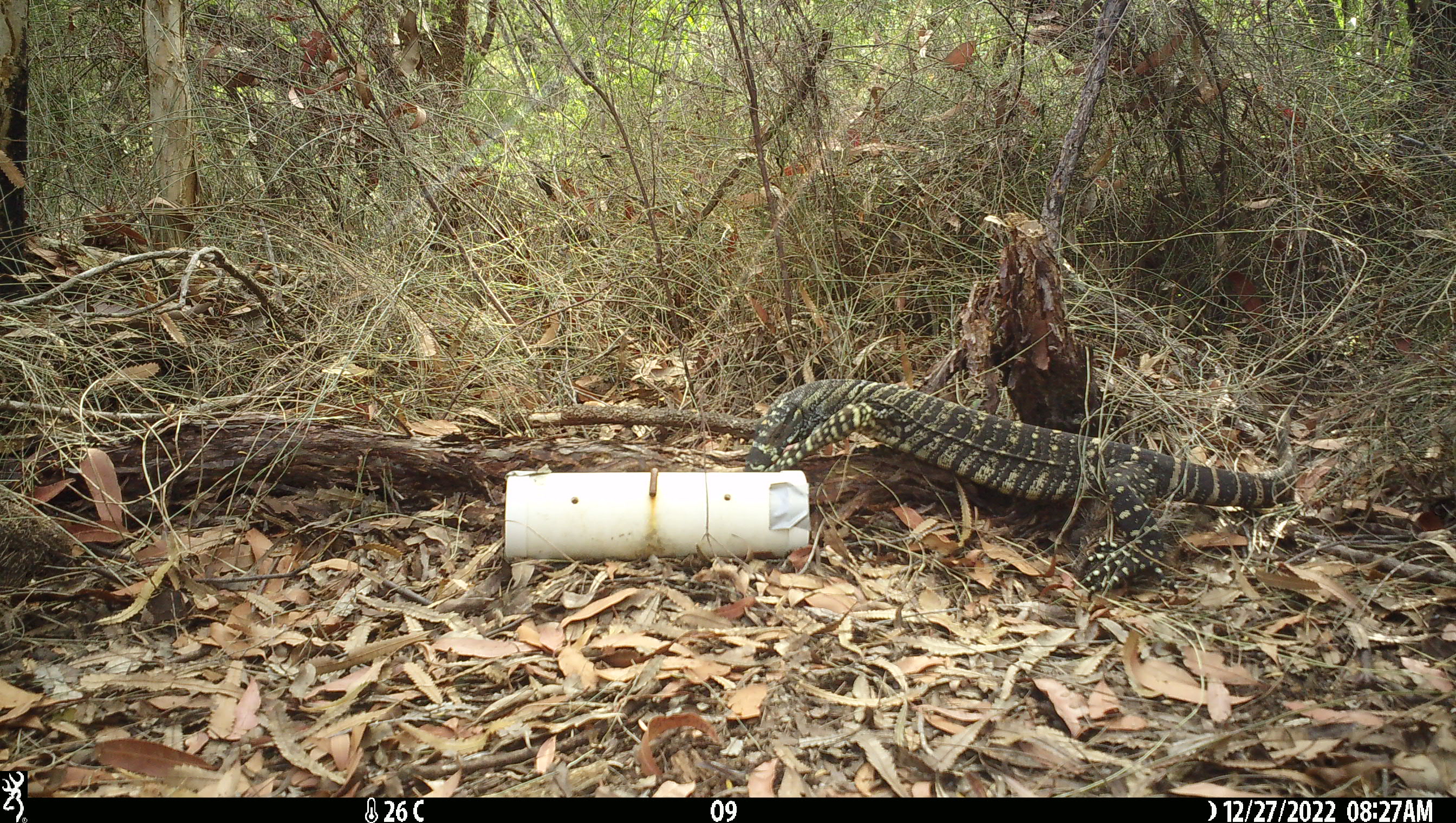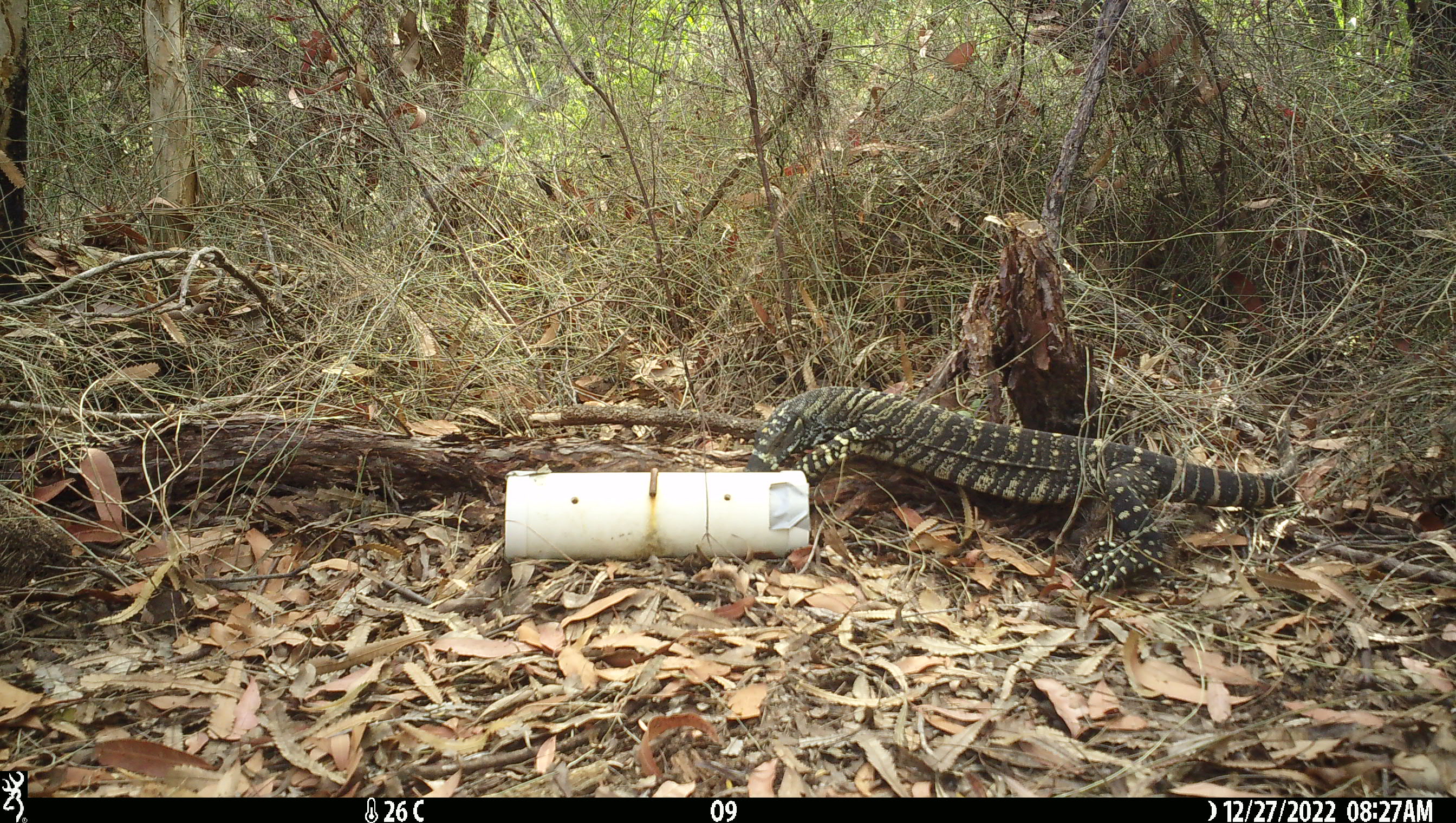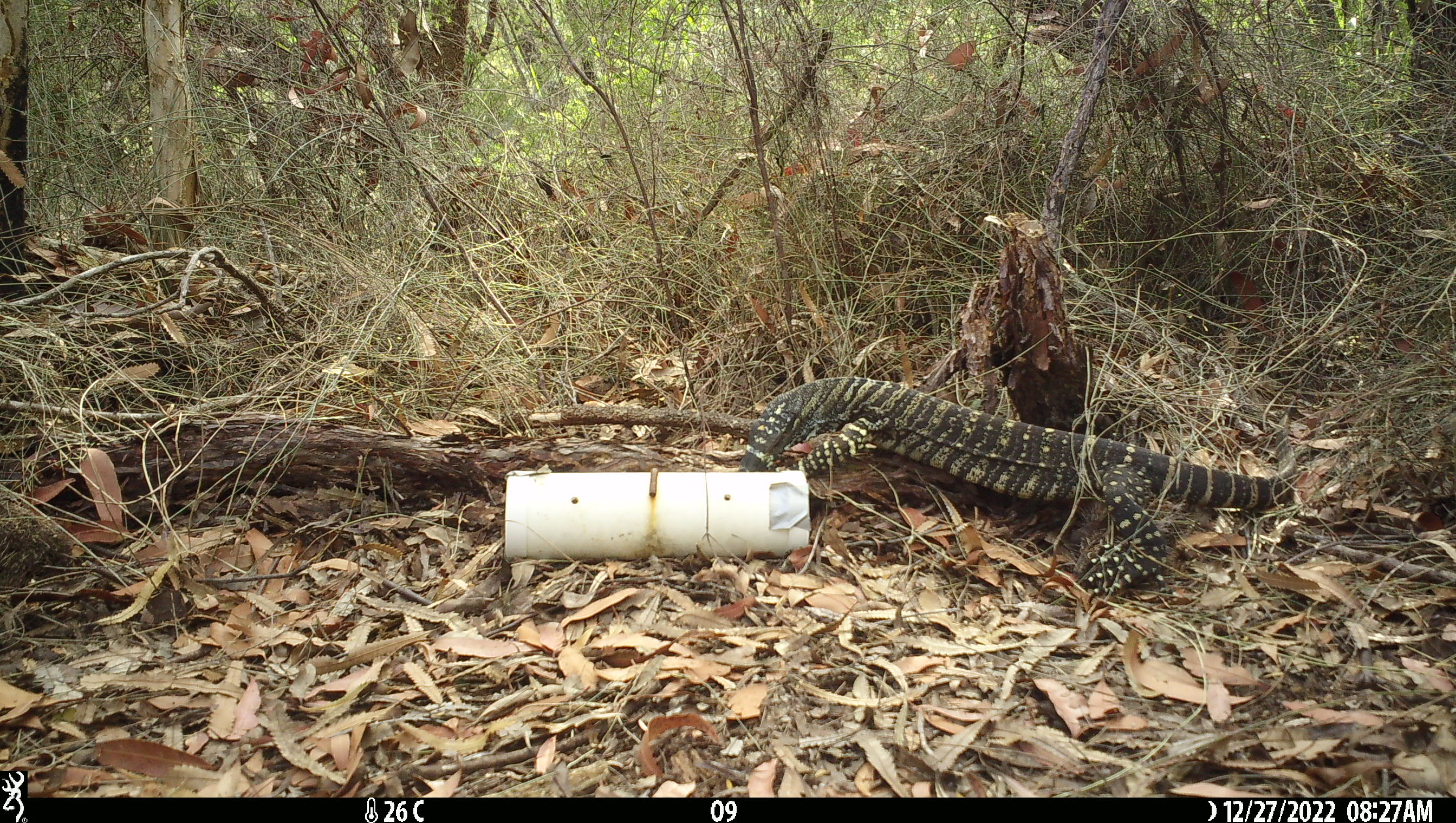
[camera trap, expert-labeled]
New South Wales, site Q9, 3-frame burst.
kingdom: Animalia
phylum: Chordata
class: Reptilia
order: Squamata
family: Varanidae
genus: Varanus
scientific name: Varanus varius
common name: lace monitor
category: goanna